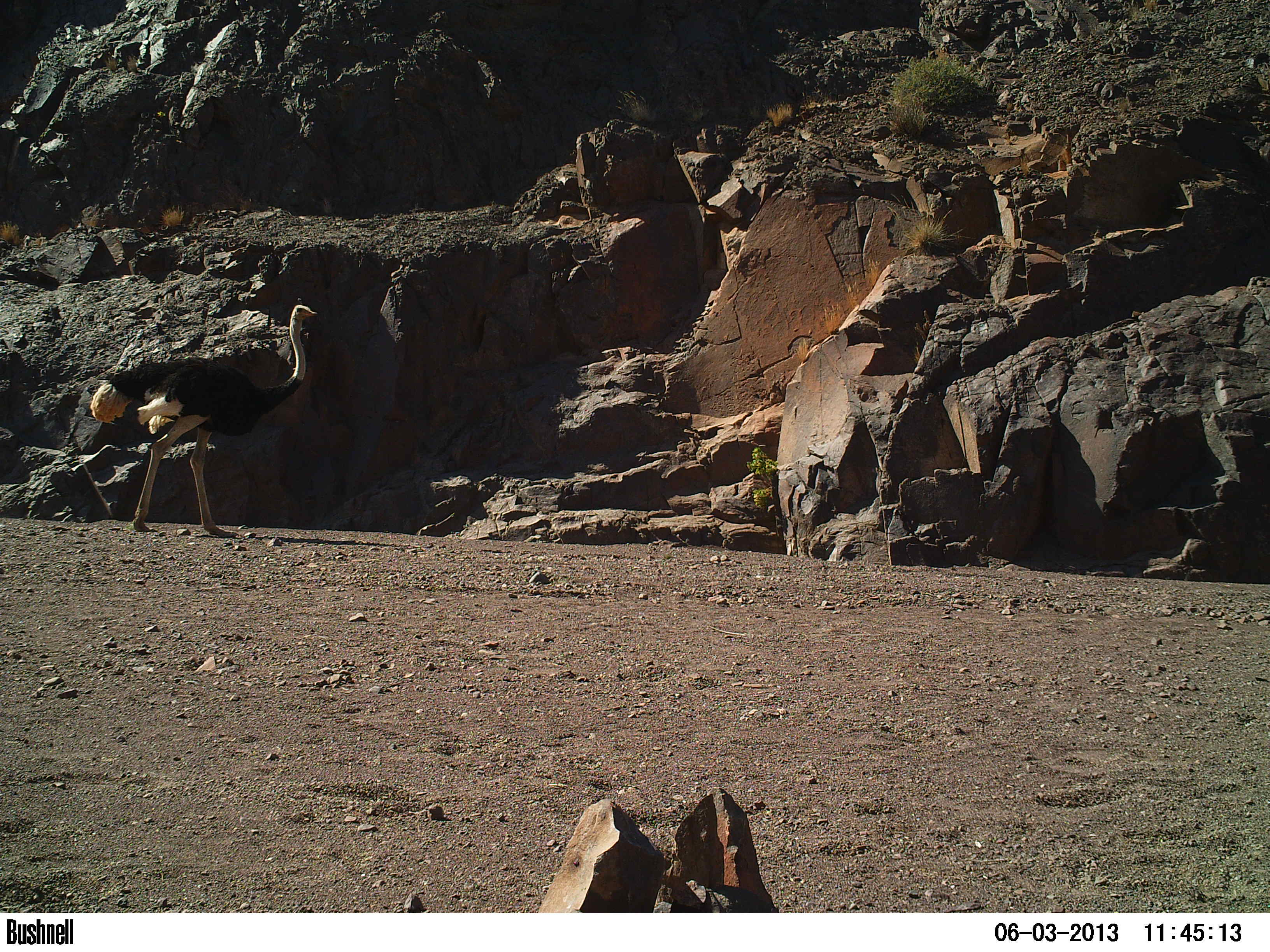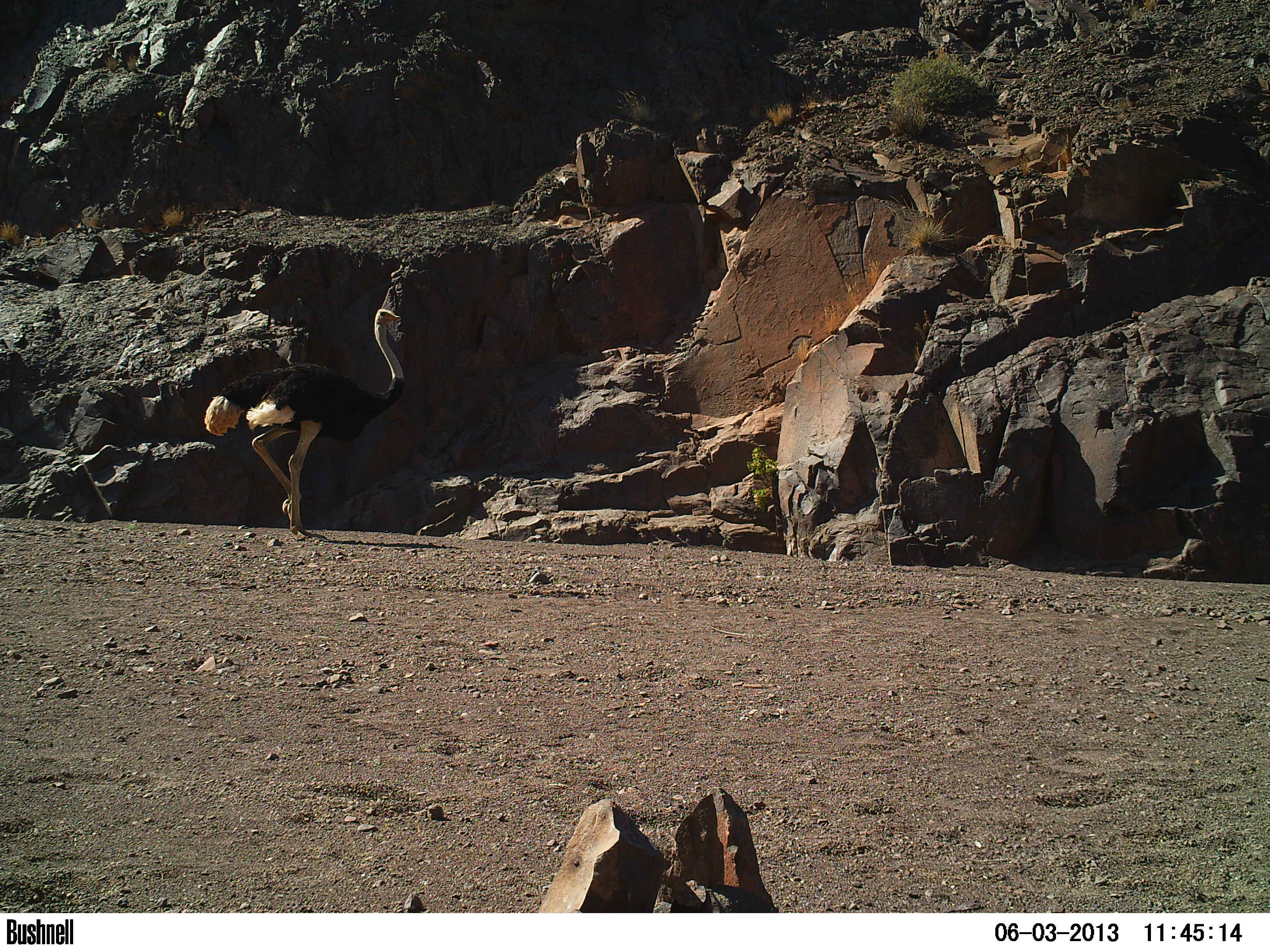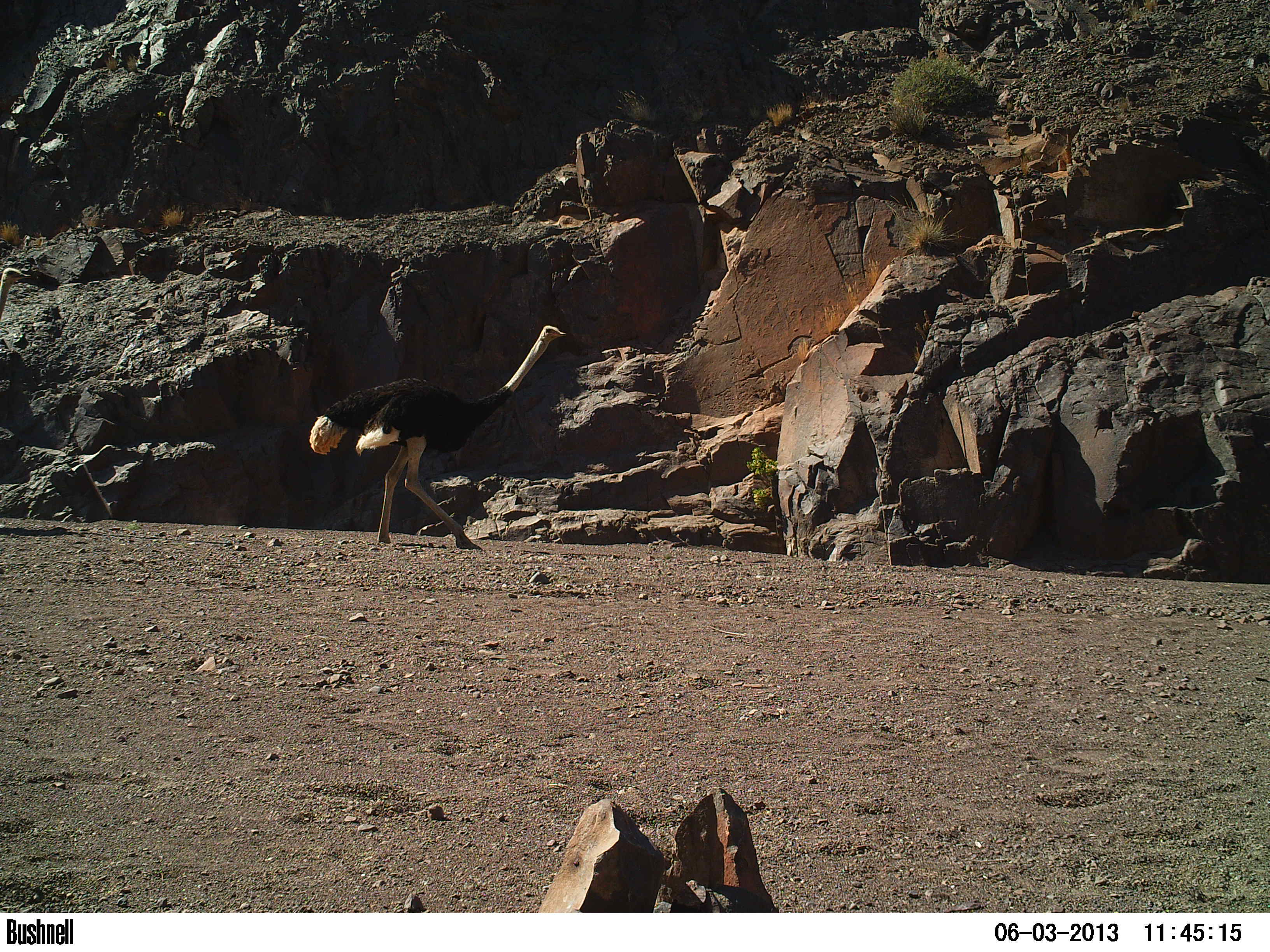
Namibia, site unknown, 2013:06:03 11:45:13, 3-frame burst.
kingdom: Animalia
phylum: Chordata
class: Aves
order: Struthioniformes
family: Struthionidae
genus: Struthio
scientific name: Struthio camelus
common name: common ostrich